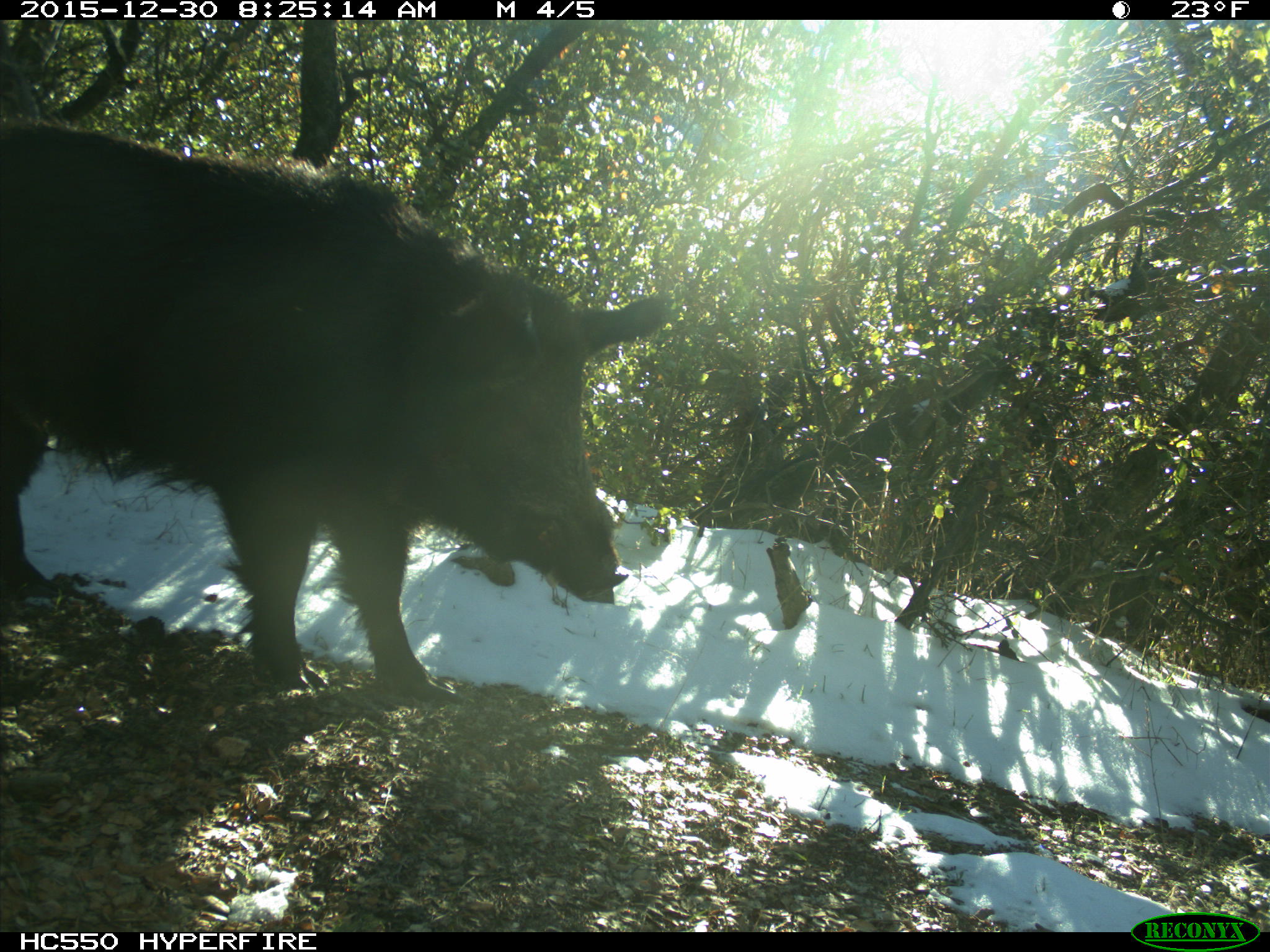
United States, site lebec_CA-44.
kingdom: Animalia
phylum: Chordata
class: Mammalia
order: Artiodactyla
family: Suidae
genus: Sus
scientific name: Sus scrofa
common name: wild boar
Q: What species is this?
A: Sus scrofa (wild boar).